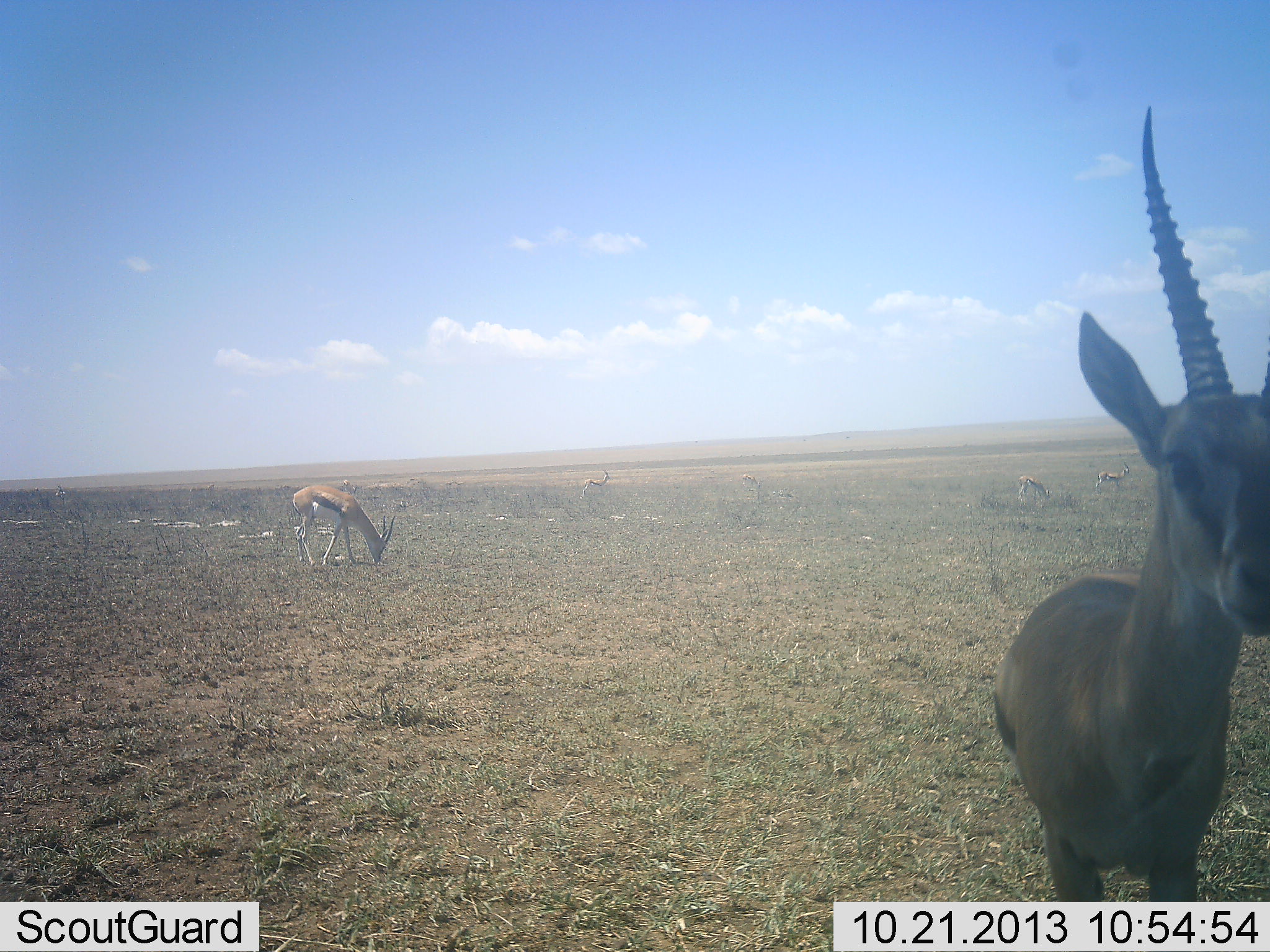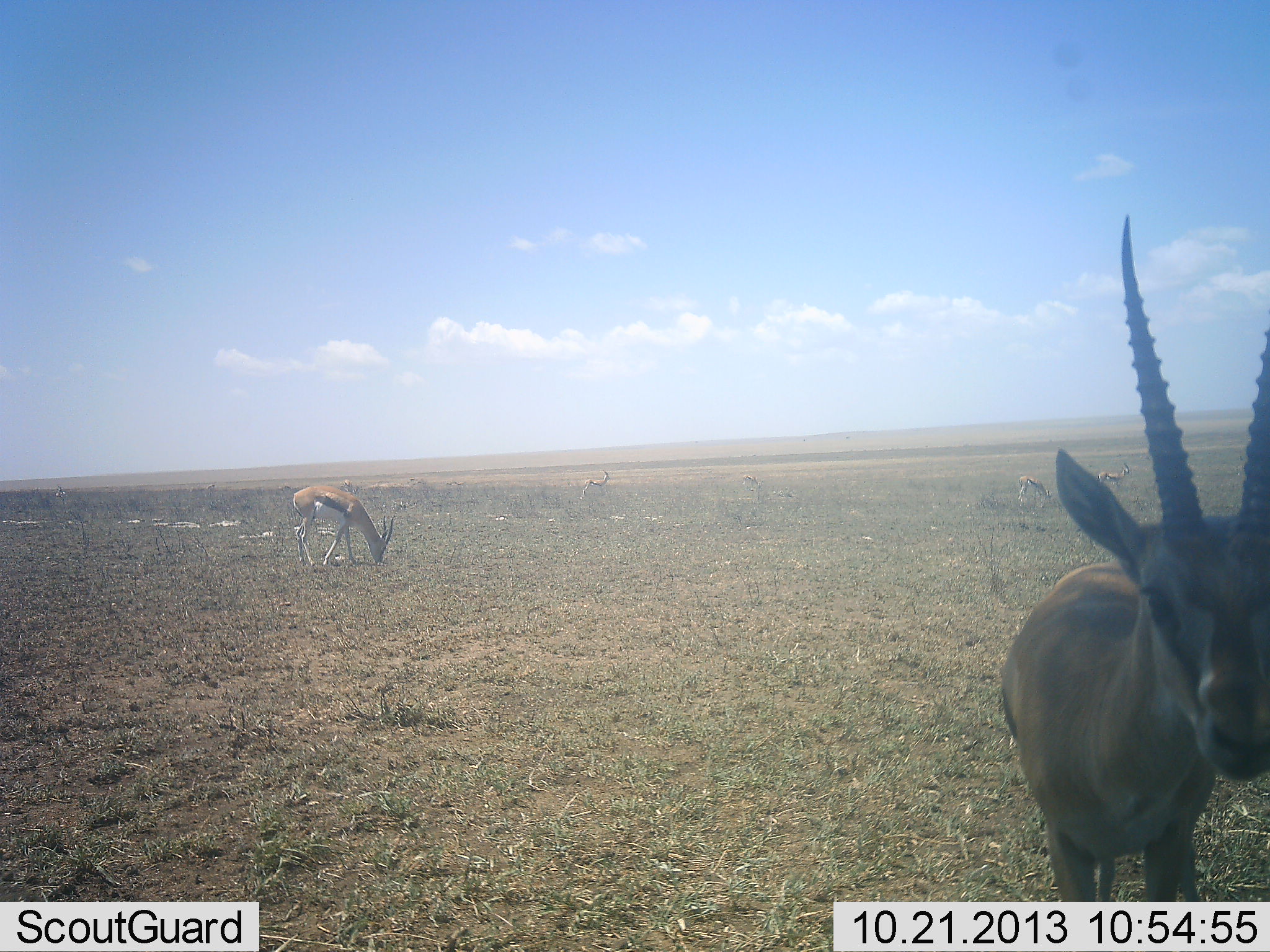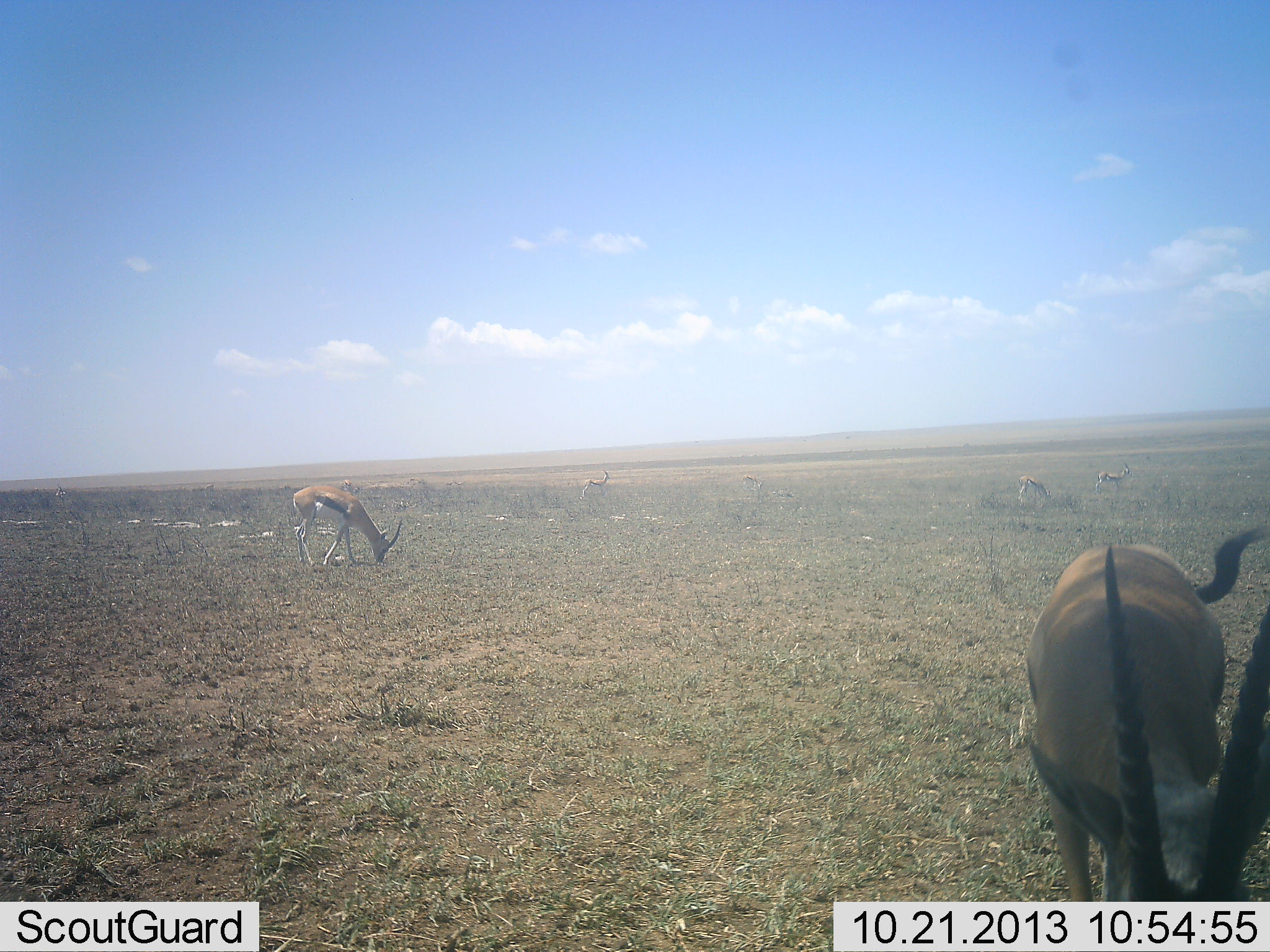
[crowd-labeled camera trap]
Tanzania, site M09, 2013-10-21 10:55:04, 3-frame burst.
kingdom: Animalia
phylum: Chordata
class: Mammalia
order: Artiodactyla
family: Bovidae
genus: Eudorcas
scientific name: Eudorcas thomsonii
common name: thomson's gazelle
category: gazellethomsons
Gazellethomsons (thomson's gazelle) (Eudorcas thomsonii), count 5. Behavior (volunteer vote fractions): standing 81%, resting 5%, moving 5%, interacting 0%. Young present (vote fraction): 0%. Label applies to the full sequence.